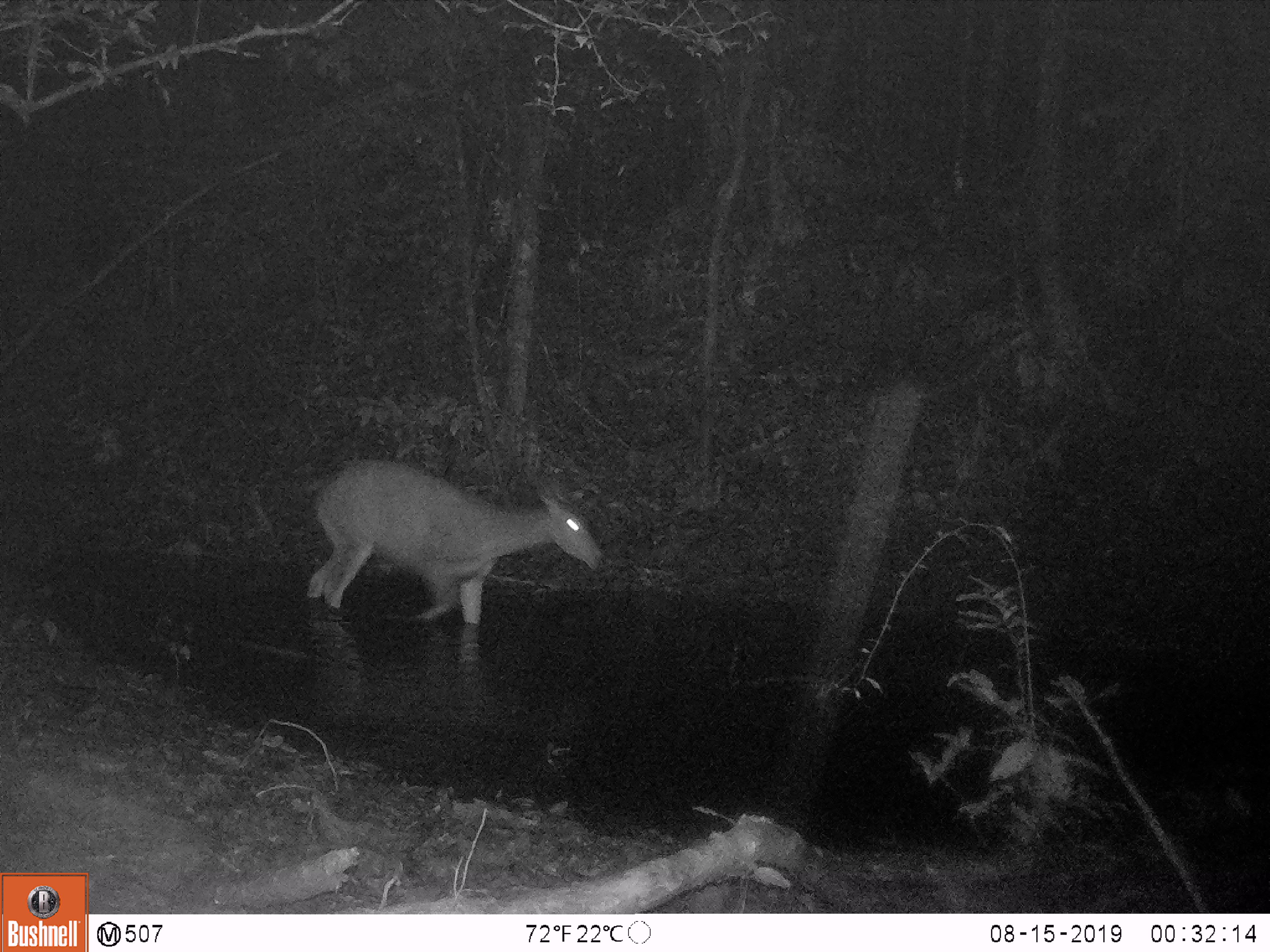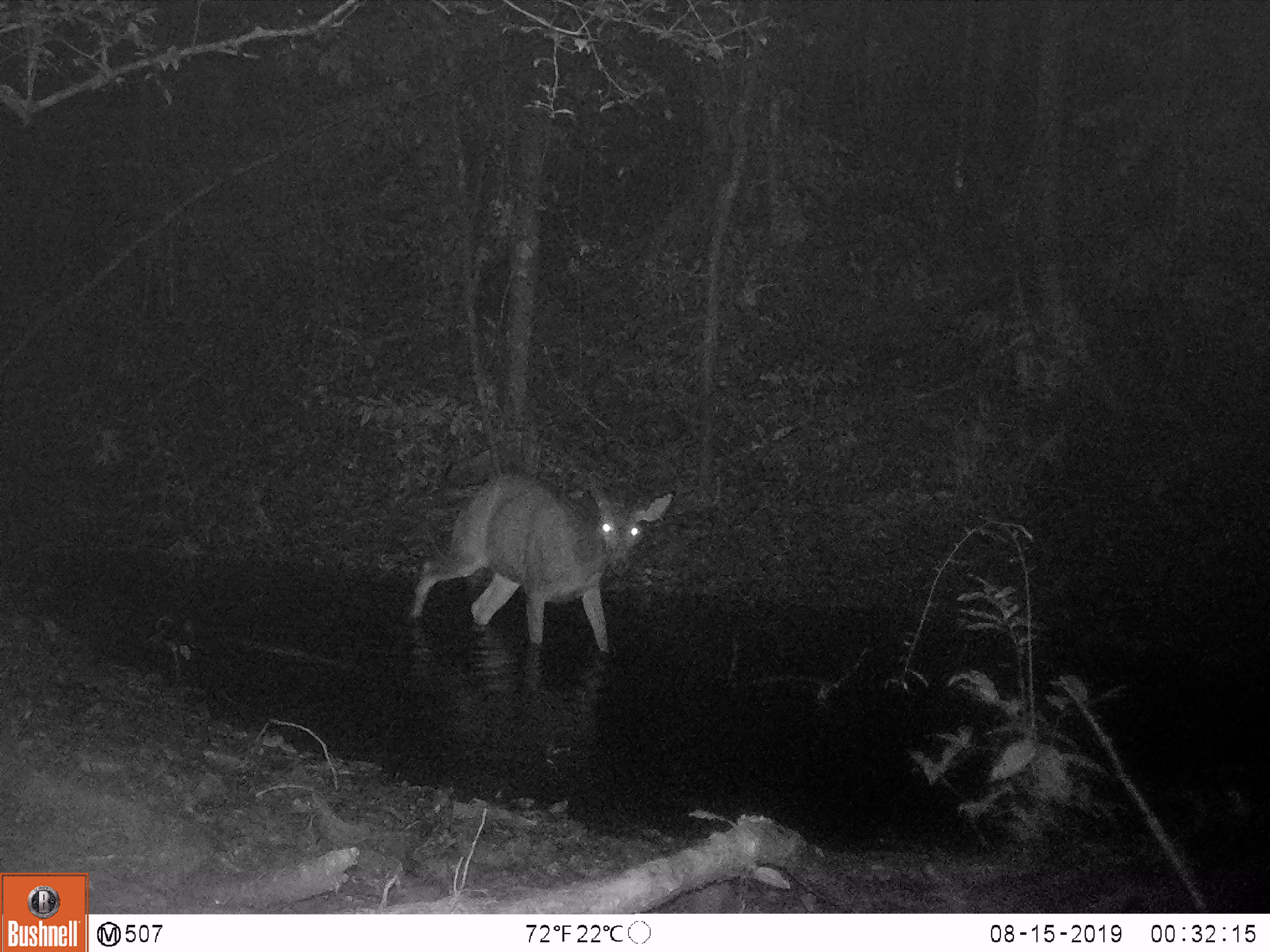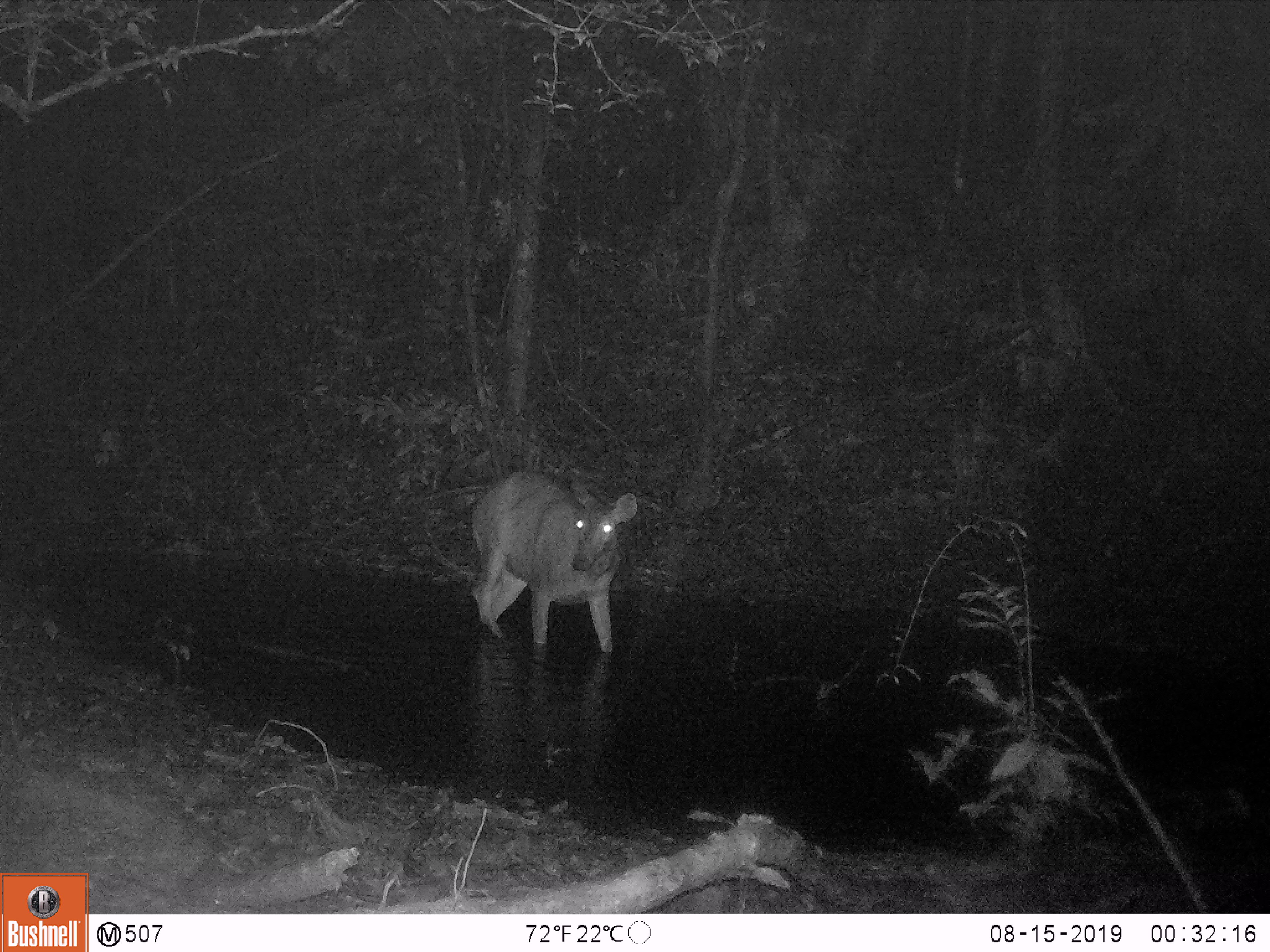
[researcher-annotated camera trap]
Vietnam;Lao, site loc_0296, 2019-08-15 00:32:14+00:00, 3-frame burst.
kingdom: Animalia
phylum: Chordata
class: Mammalia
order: Artiodactyla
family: Cervidae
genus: Rusa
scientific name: Rusa unicolor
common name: sambar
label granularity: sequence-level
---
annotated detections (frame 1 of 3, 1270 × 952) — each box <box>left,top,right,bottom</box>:
sambar: <box>303,456,611,656</box>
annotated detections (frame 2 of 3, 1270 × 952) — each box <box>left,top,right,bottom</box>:
sambar: <box>406,468,675,658</box>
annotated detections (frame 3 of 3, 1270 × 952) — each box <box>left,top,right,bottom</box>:
sambar: <box>468,468,637,653</box>